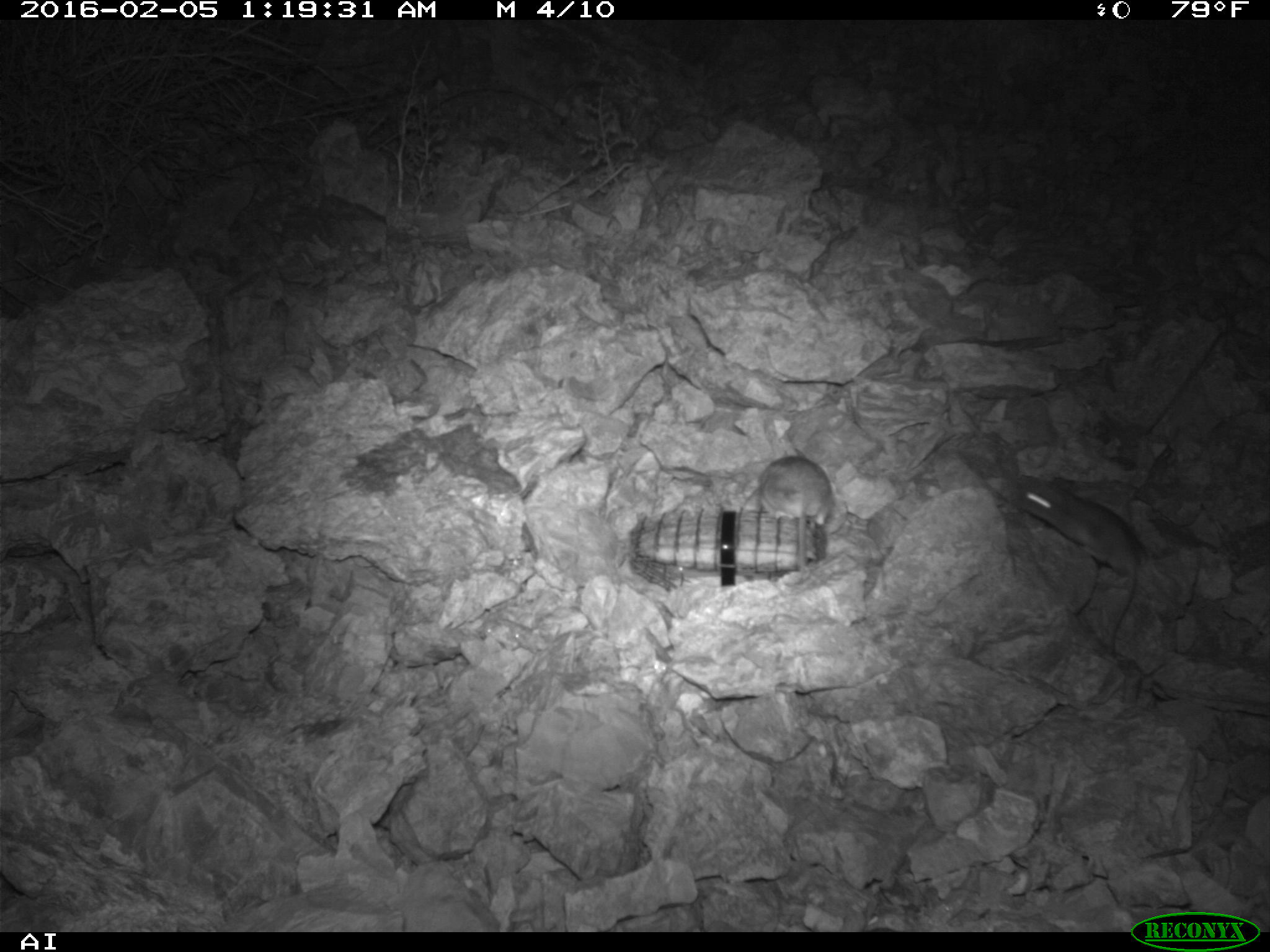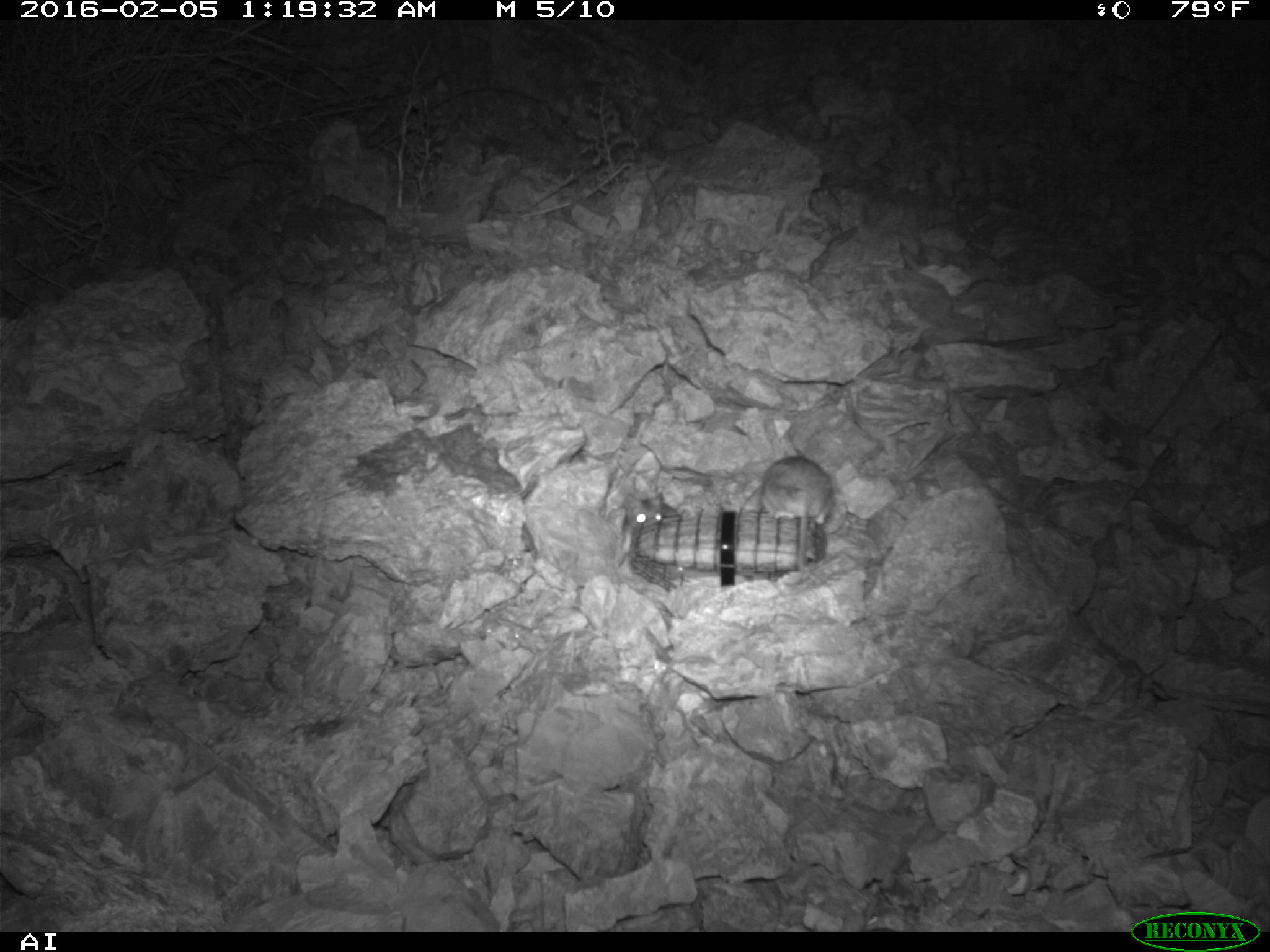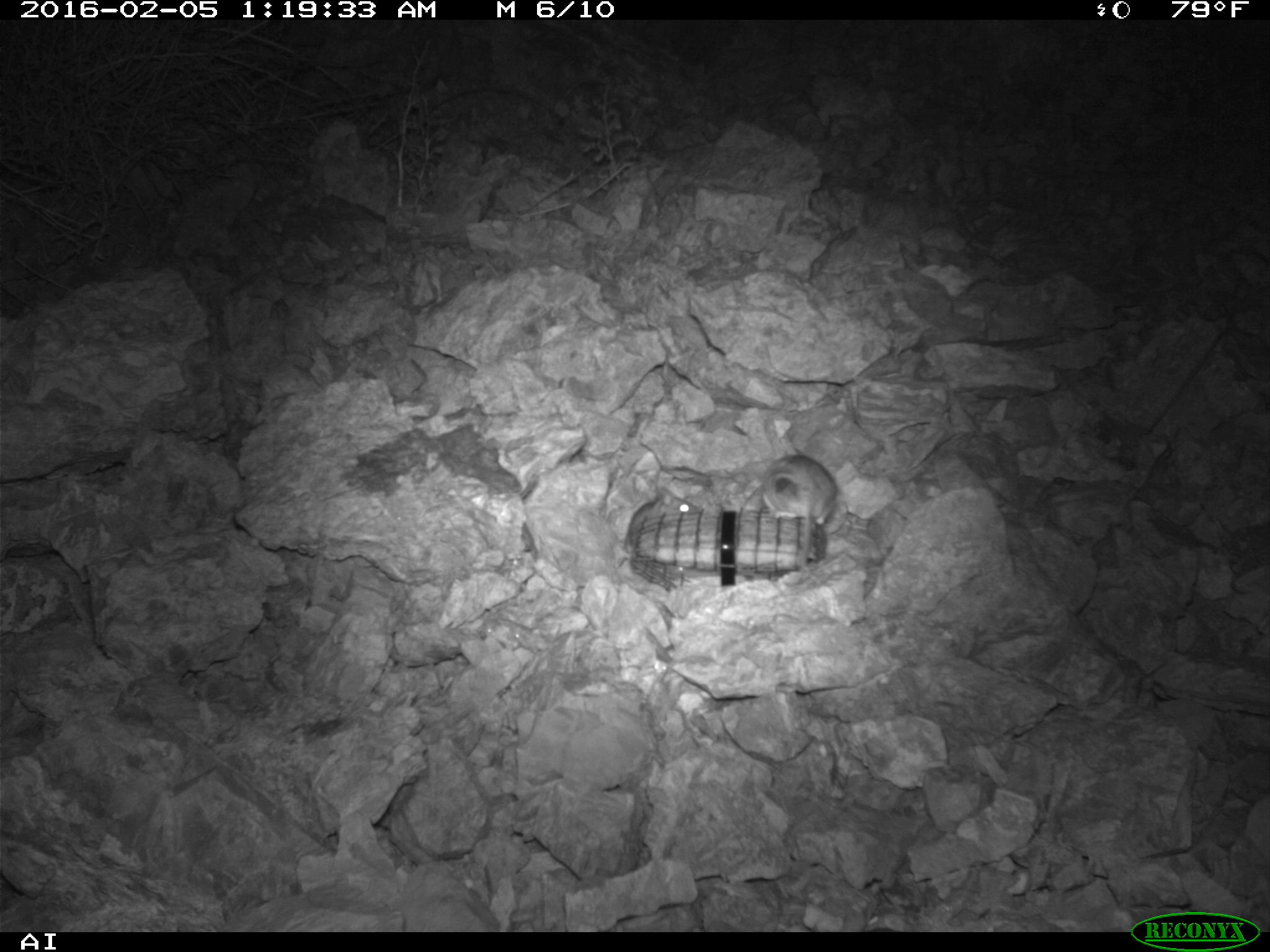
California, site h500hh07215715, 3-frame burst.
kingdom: Animalia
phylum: Chordata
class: Mammalia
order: Rodentia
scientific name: Rodentia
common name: rodent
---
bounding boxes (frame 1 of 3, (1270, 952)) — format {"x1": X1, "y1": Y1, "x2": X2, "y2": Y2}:
rodent: {"x1": 1011, "y1": 472, "x2": 1143, "y2": 658}; {"x1": 757, "y1": 454, "x2": 835, "y2": 571}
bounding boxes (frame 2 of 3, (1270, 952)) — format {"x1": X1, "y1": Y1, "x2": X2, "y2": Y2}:
rodent: {"x1": 761, "y1": 456, "x2": 833, "y2": 571}; {"x1": 626, "y1": 490, "x2": 678, "y2": 526}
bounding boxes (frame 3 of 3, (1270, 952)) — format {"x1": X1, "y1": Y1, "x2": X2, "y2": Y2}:
rodent: {"x1": 763, "y1": 454, "x2": 837, "y2": 584}; {"x1": 617, "y1": 487, "x2": 698, "y2": 567}